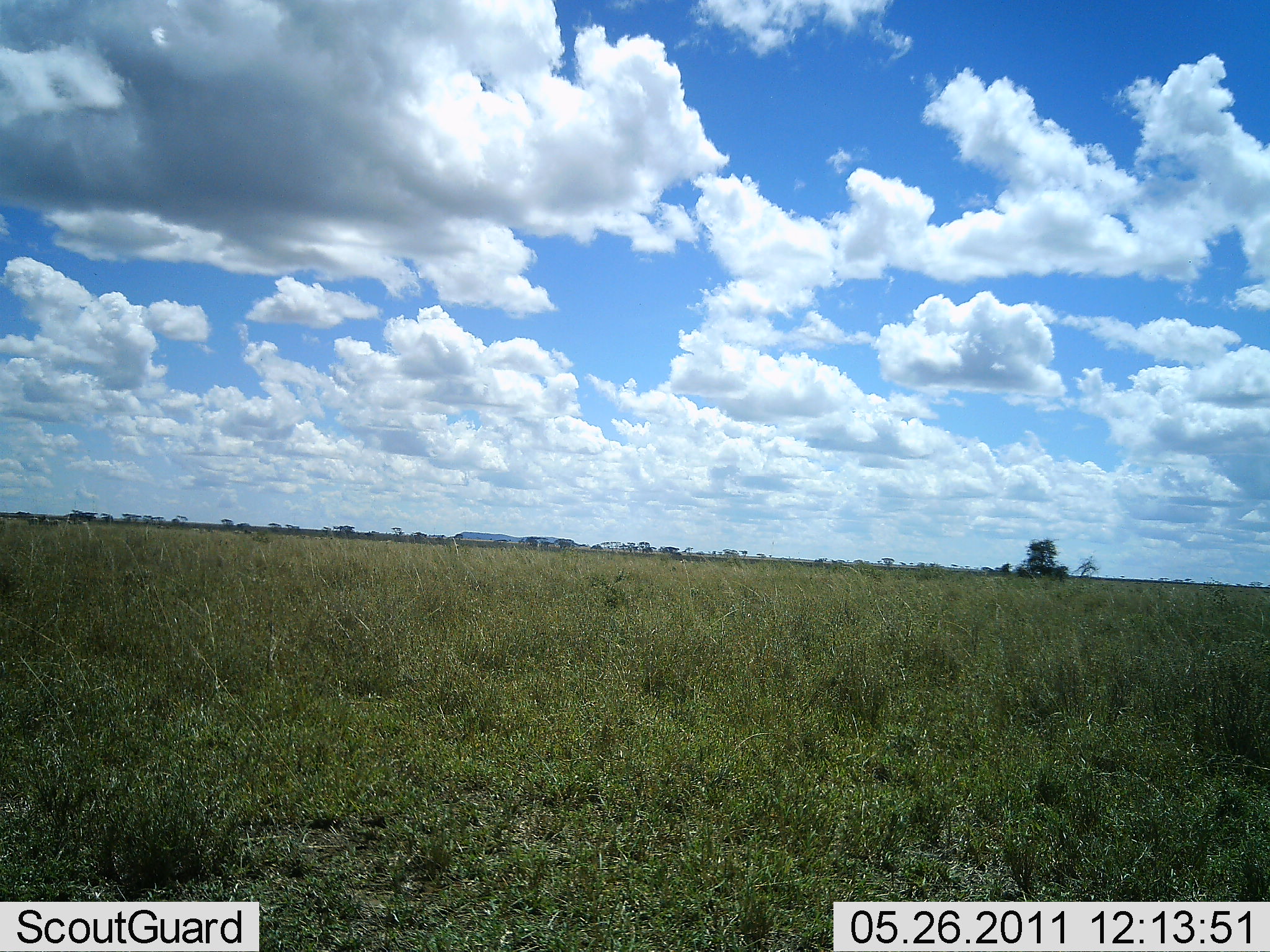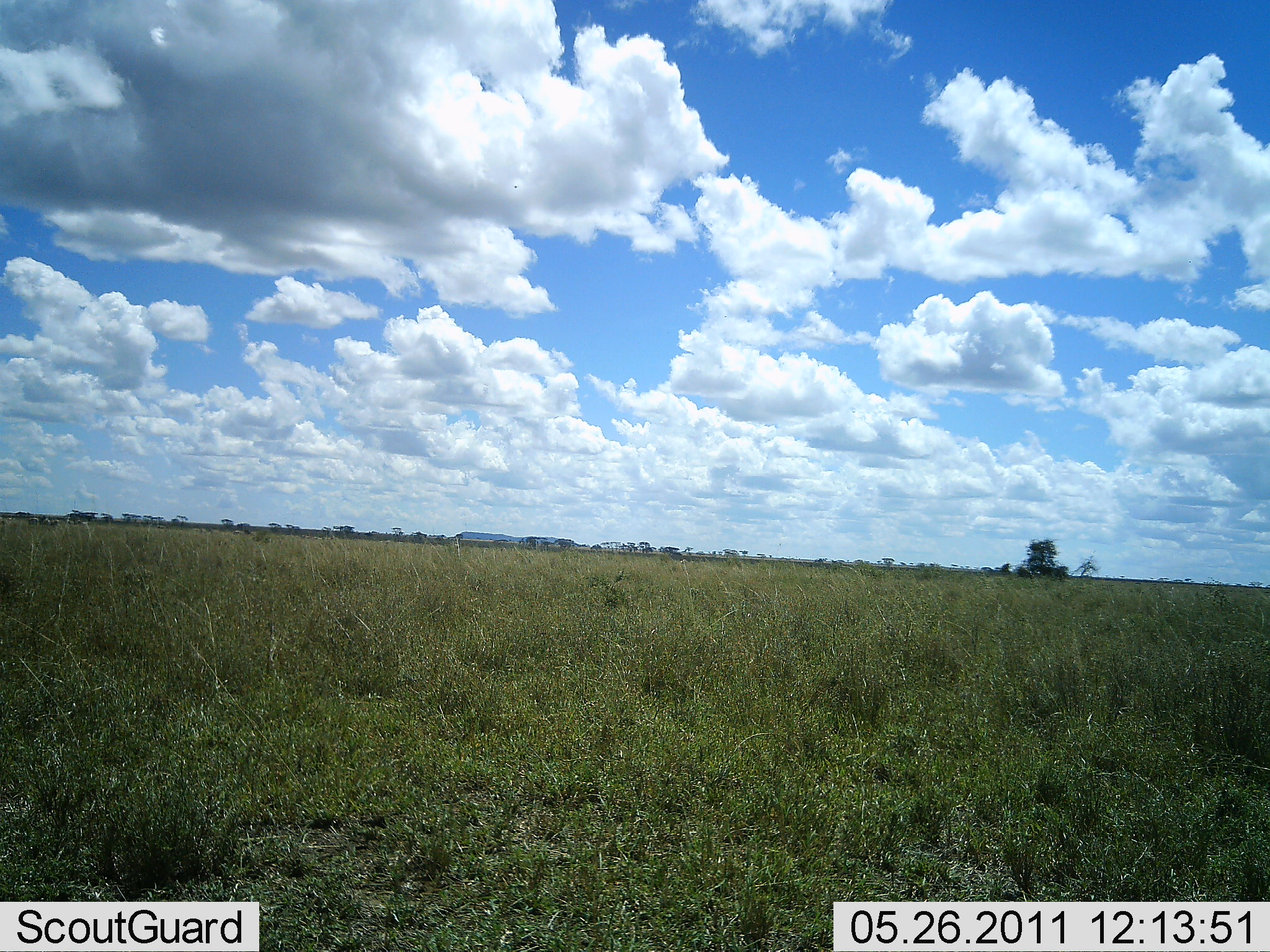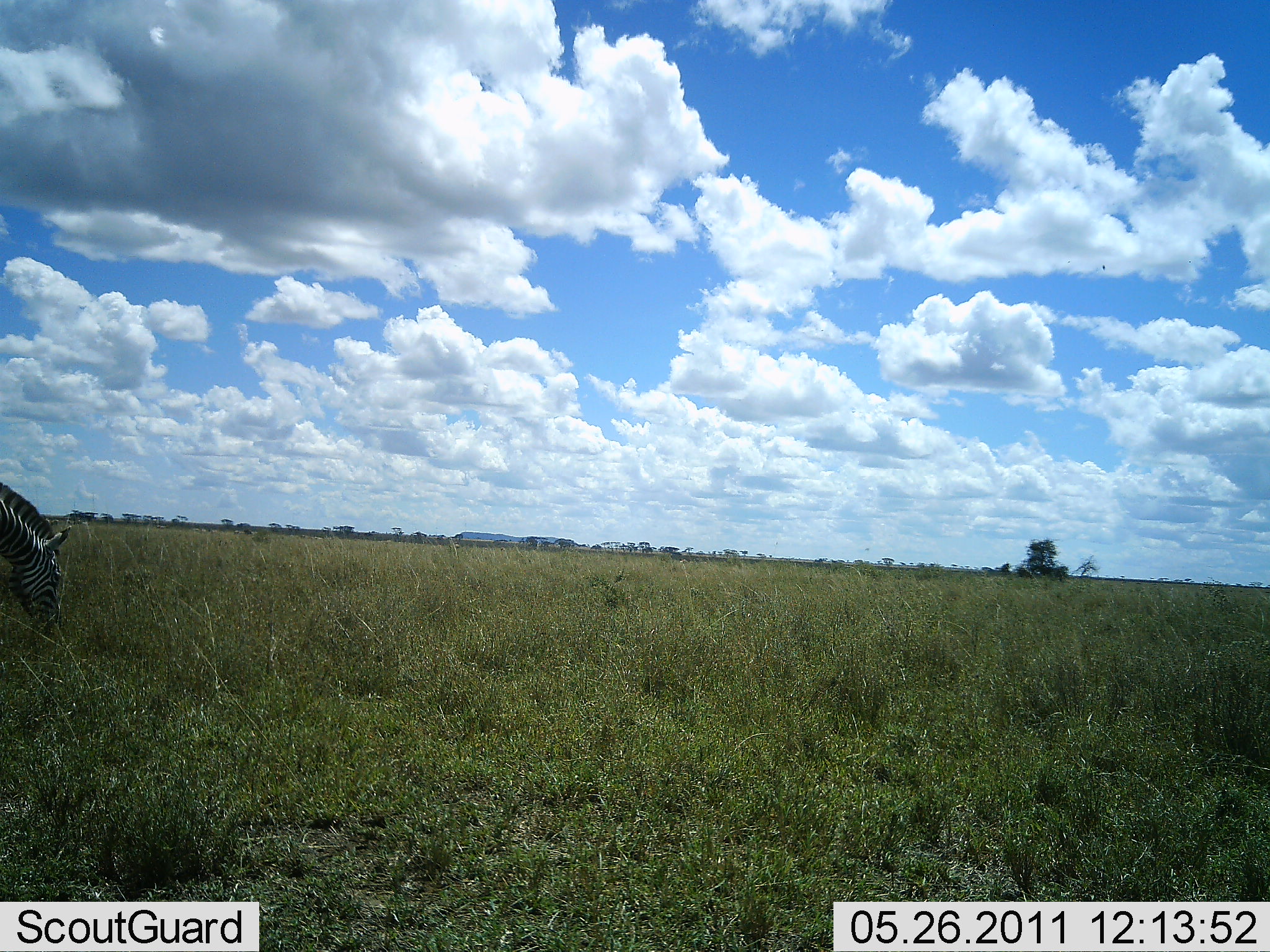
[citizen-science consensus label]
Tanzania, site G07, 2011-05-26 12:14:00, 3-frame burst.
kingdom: Animalia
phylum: Chordata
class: Mammalia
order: Perissodactyla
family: Equidae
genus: Equus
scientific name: Equus quagga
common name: plains zebra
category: zebra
Zebra (plains zebra) (Equus quagga), count 1. Behavior (volunteer vote fractions): standing 0%, resting 0%, moving 58%, interacting 0%. Young present (vote fraction): 0%. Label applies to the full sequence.